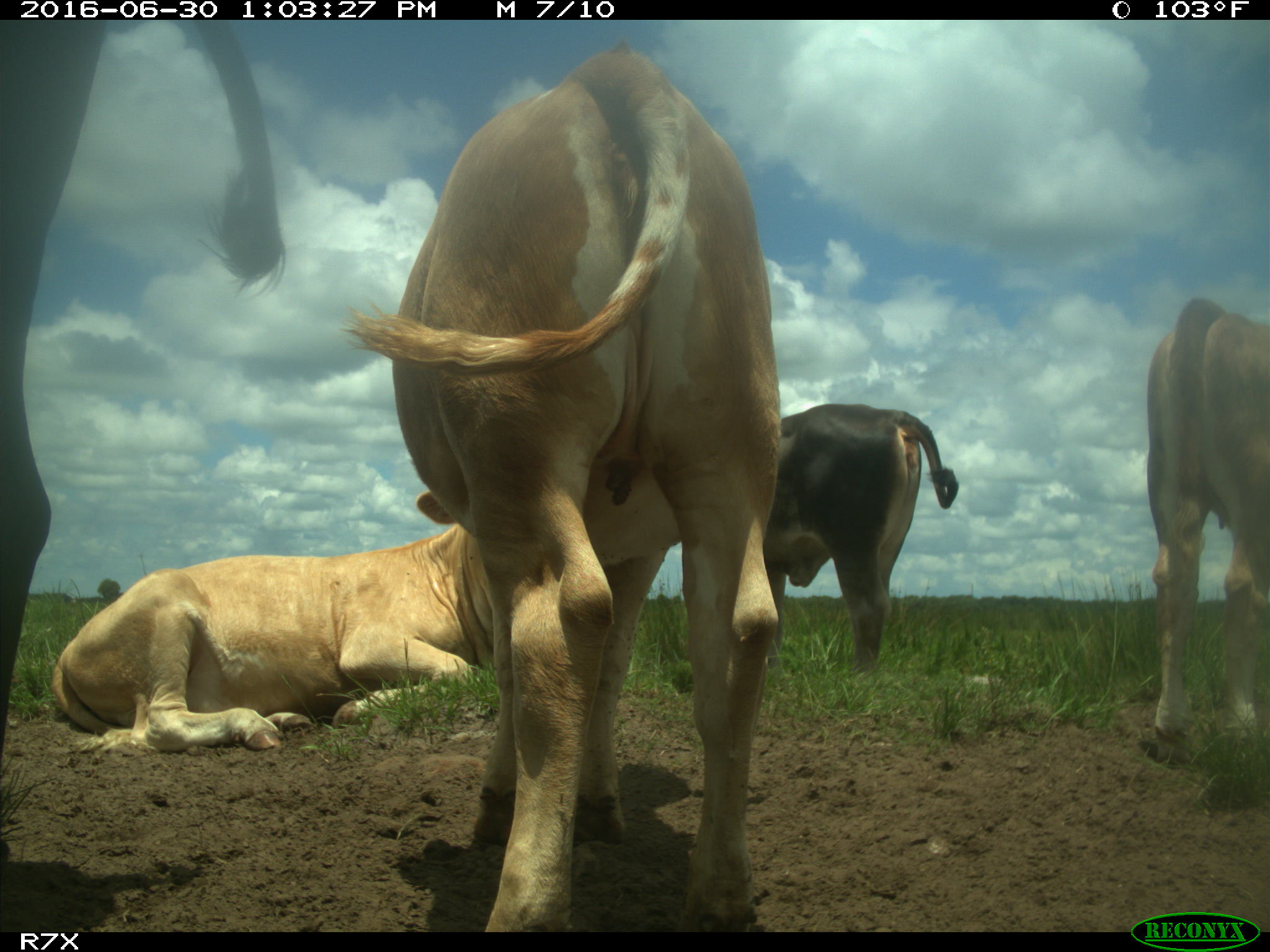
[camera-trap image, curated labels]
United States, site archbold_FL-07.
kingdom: Animalia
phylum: Chordata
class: Mammalia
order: Artiodactyla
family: Bovidae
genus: Bos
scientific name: Bos taurus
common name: domestic cow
Bos taurus (domestic cow).